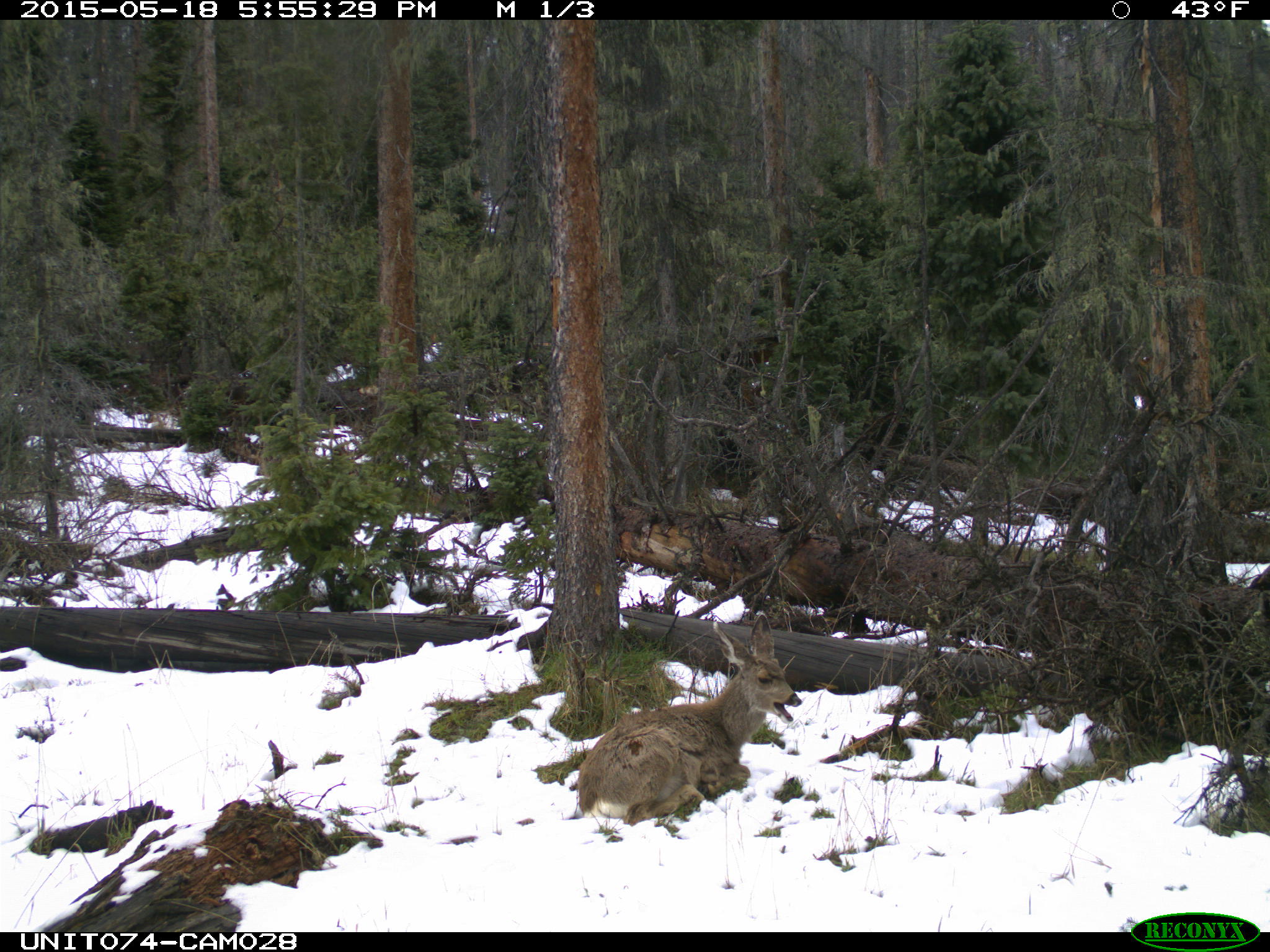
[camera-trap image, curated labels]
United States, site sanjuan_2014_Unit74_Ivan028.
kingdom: Animalia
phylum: Chordata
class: Mammalia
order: Artiodactyla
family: Cervidae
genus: Odocoileus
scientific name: Odocoileus hemionus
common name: mule deer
Odocoileus hemionus (mule deer).